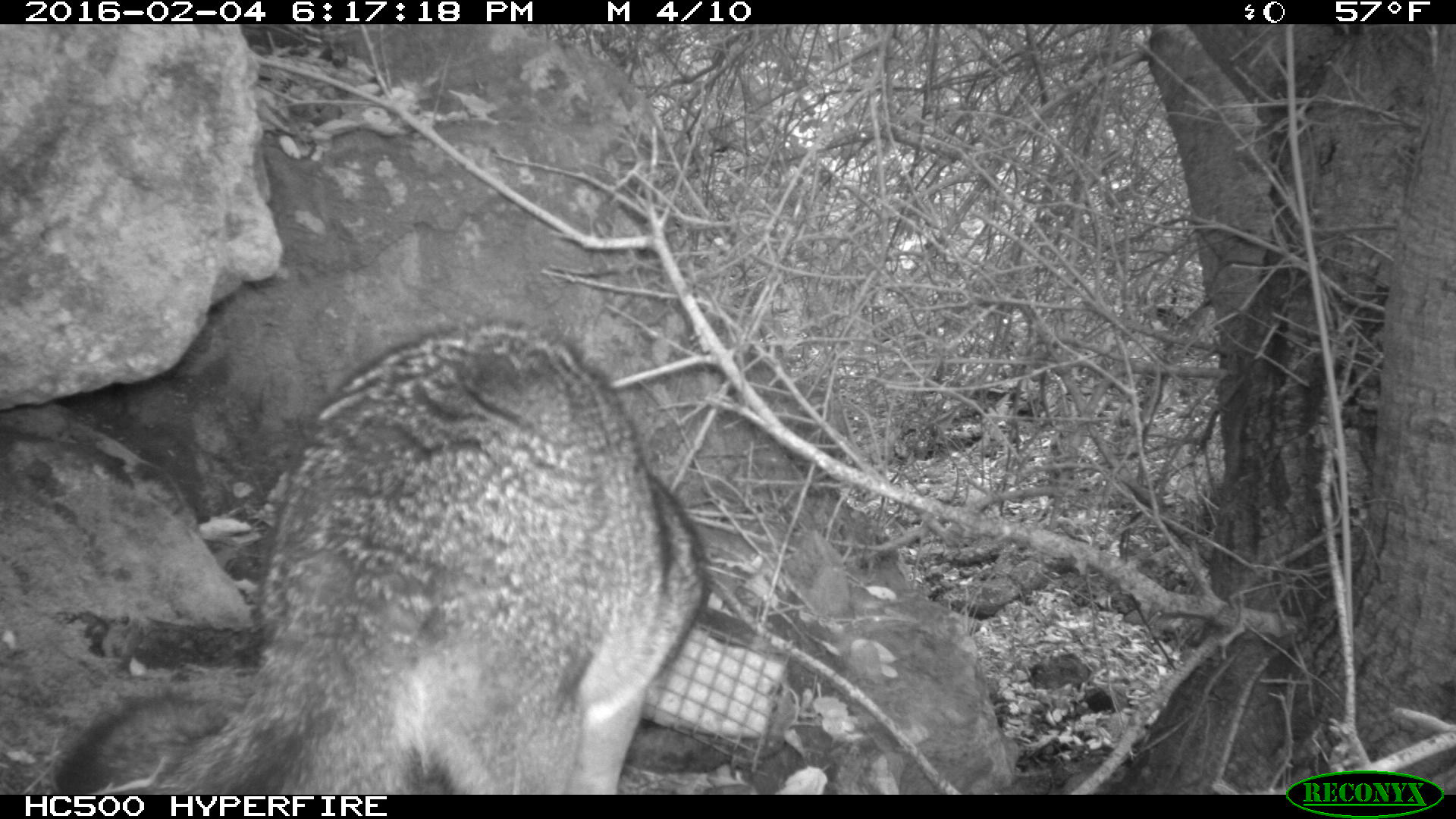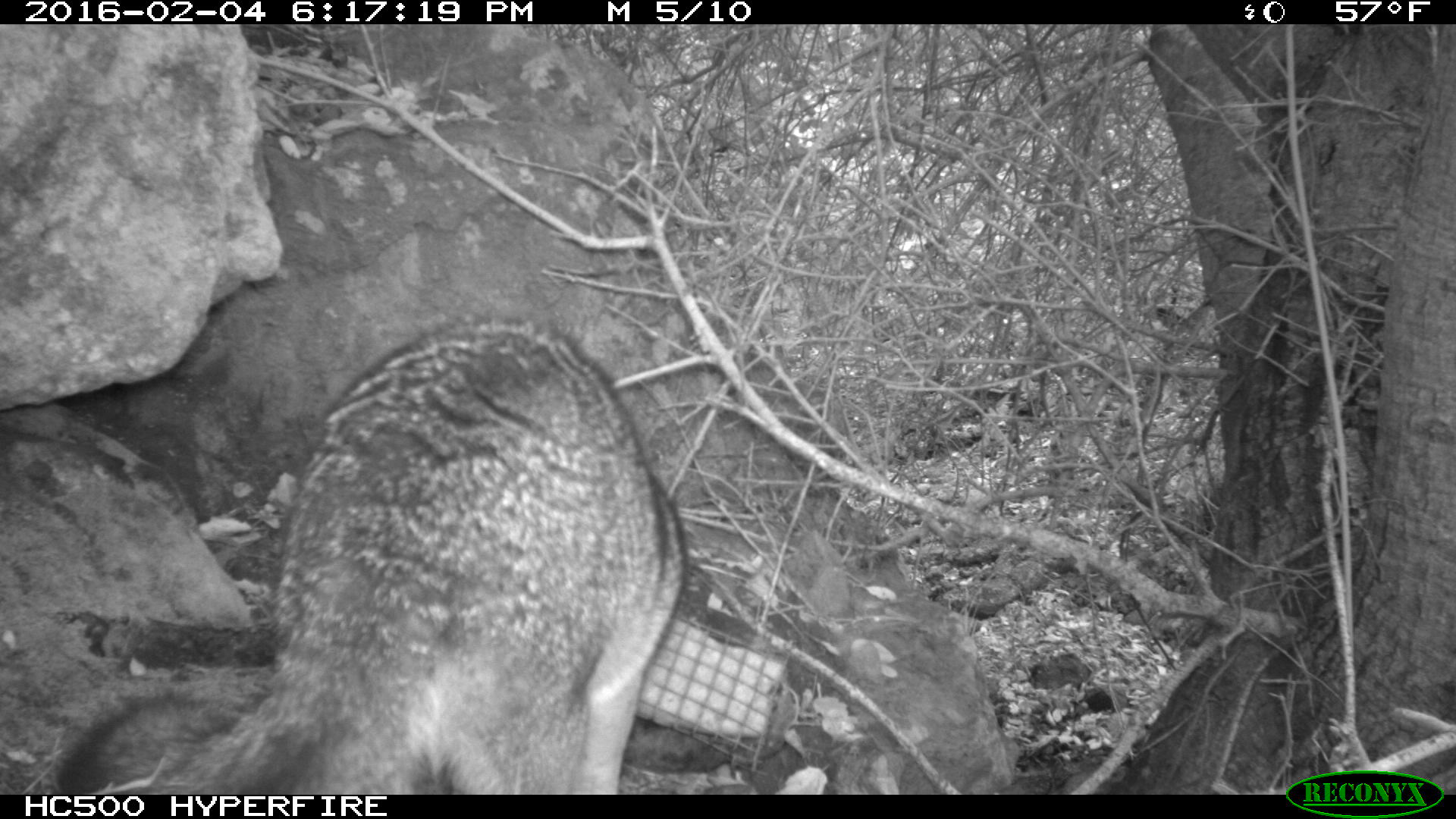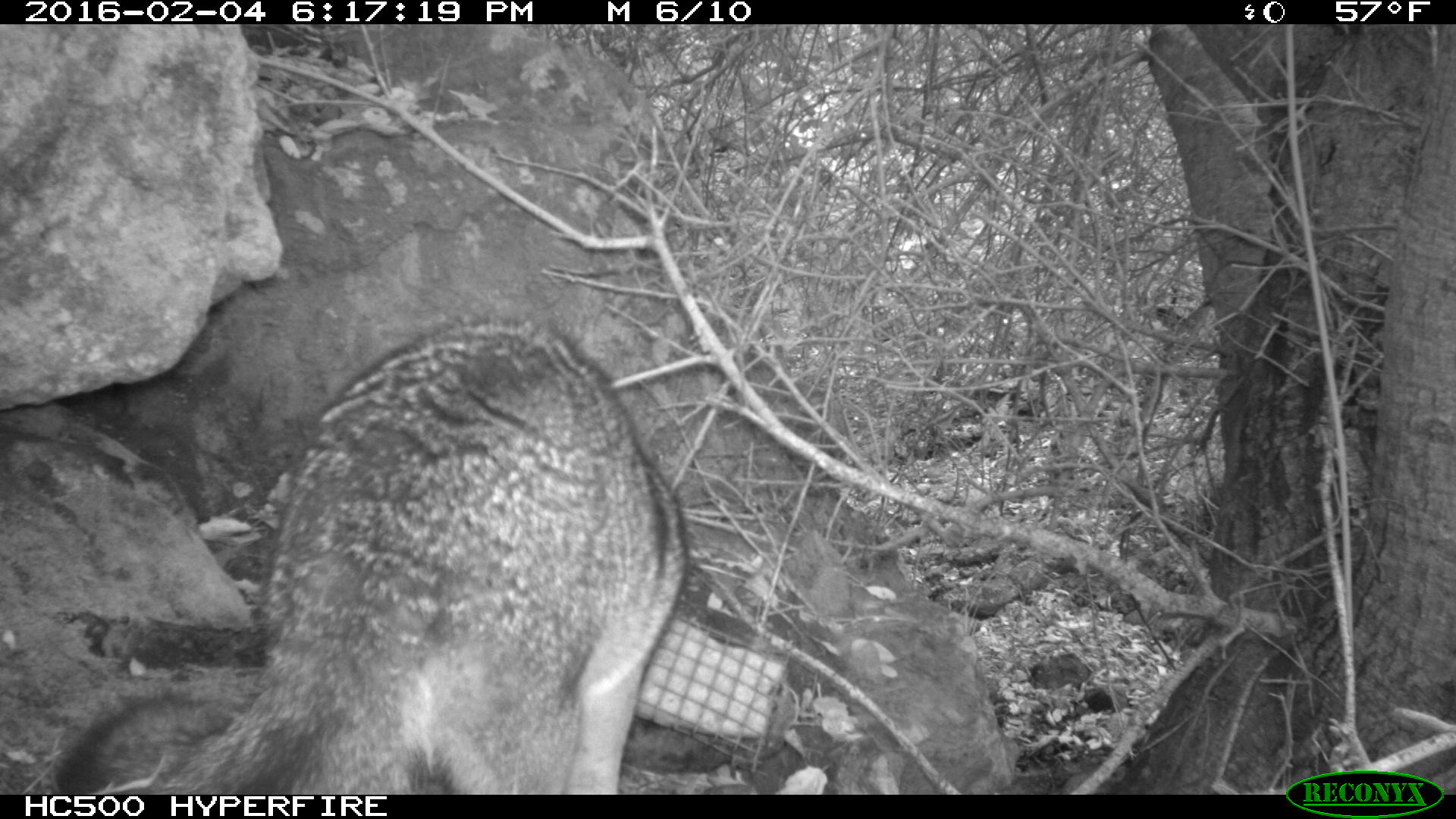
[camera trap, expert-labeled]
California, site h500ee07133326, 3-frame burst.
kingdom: Animalia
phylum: Chordata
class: Mammalia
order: Carnivora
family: Canidae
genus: Urocyon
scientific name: Urocyon littoralis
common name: island fox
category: fox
Fox (island fox) (Urocyon littoralis).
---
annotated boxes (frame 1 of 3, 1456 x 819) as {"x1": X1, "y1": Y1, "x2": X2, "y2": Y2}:
fox: {"x1": 50, "y1": 321, "x2": 702, "y2": 795}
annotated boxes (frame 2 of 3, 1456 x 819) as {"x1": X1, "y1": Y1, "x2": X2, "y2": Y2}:
fox: {"x1": 51, "y1": 305, "x2": 689, "y2": 795}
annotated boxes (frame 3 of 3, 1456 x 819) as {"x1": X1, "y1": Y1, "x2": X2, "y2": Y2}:
fox: {"x1": 50, "y1": 316, "x2": 688, "y2": 795}